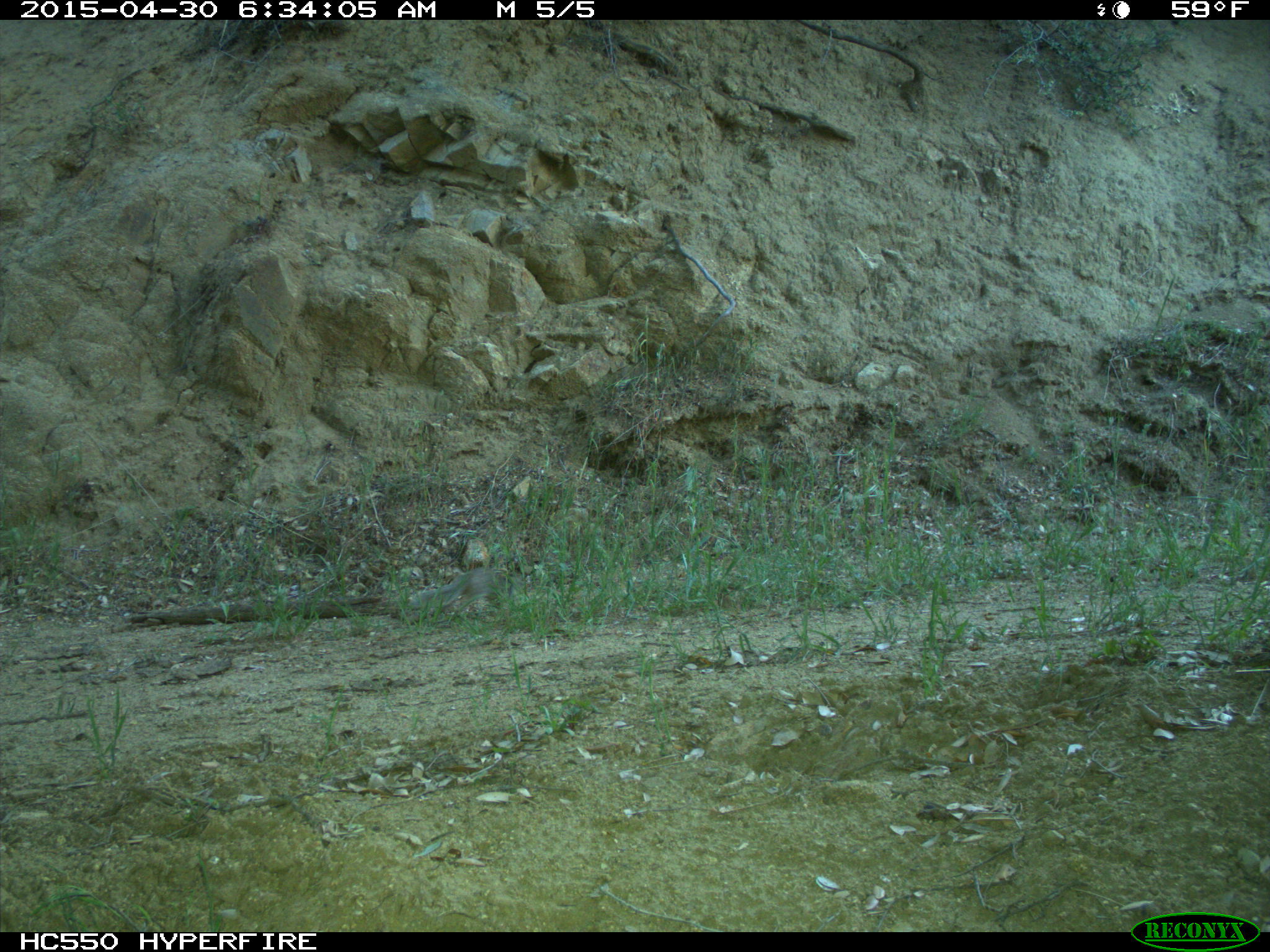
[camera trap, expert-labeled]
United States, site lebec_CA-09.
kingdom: Animalia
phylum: Chordata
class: Mammalia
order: Rodentia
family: Sciuridae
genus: Otospermophilus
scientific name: Otospermophilus beecheyi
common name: california ground squirrel